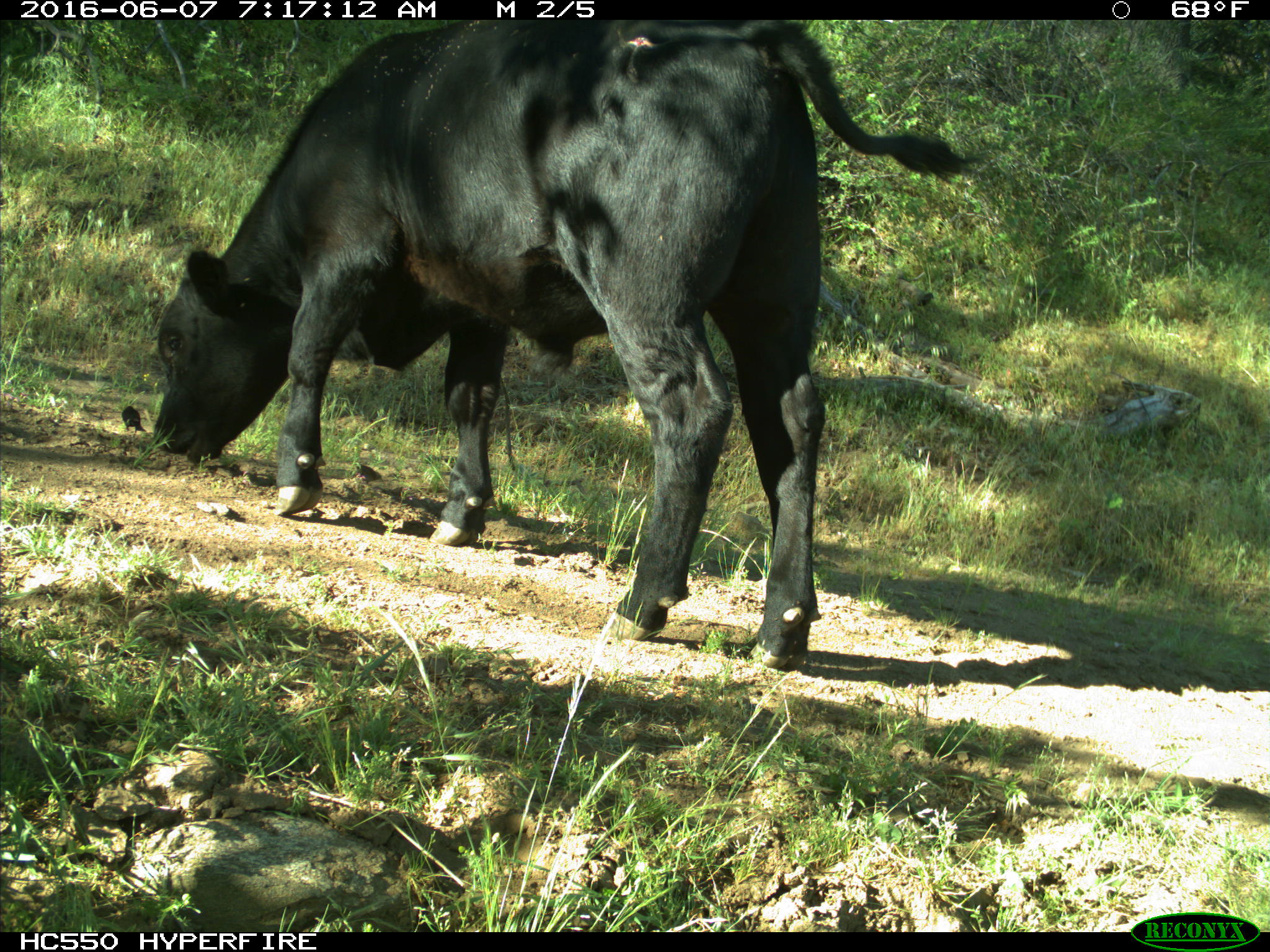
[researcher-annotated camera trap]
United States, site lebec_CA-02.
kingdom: Animalia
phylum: Chordata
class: Mammalia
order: Artiodactyla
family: Bovidae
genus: Bos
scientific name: Bos taurus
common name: domestic cow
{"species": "Bos taurus (domestic cow)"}